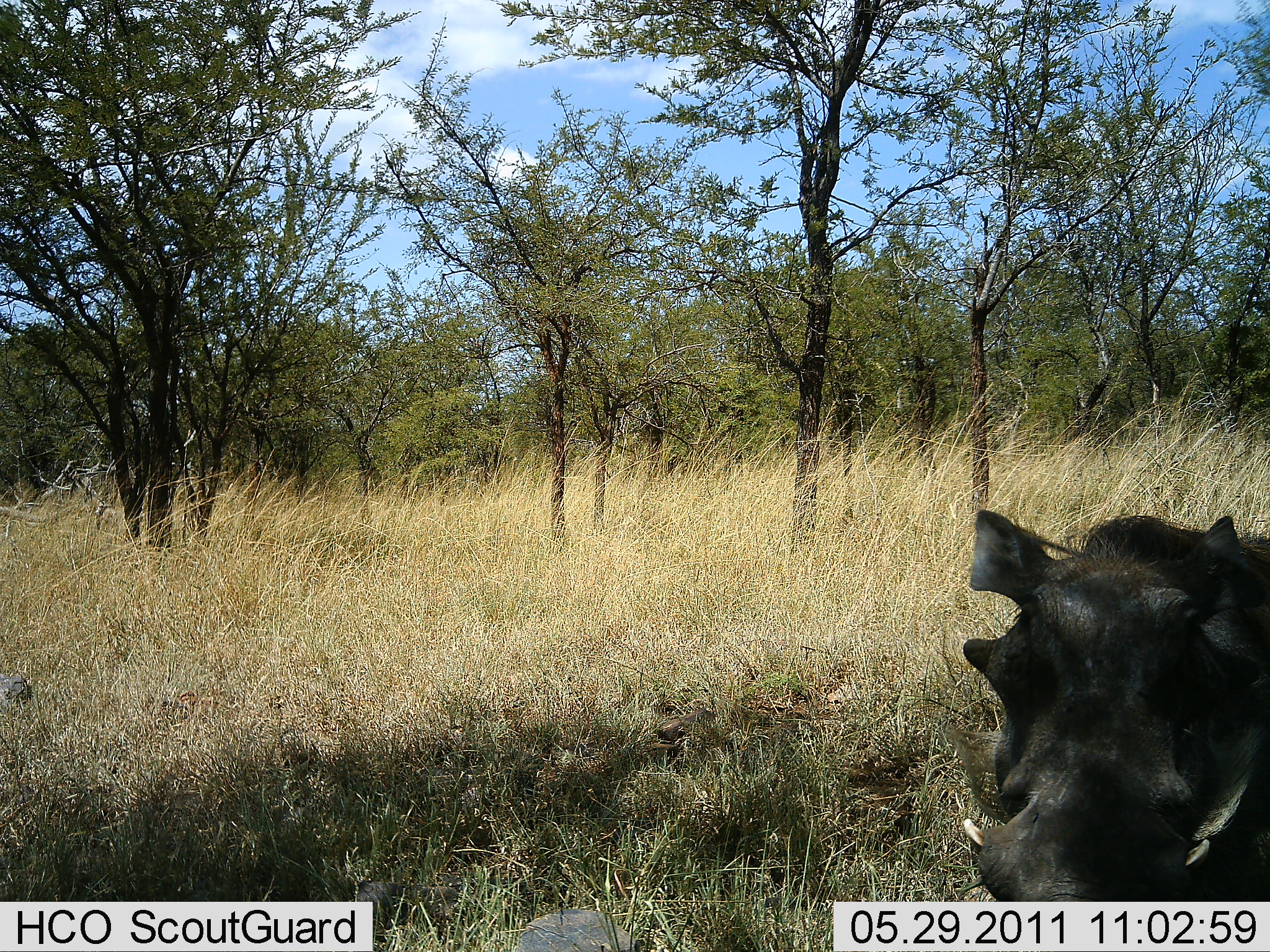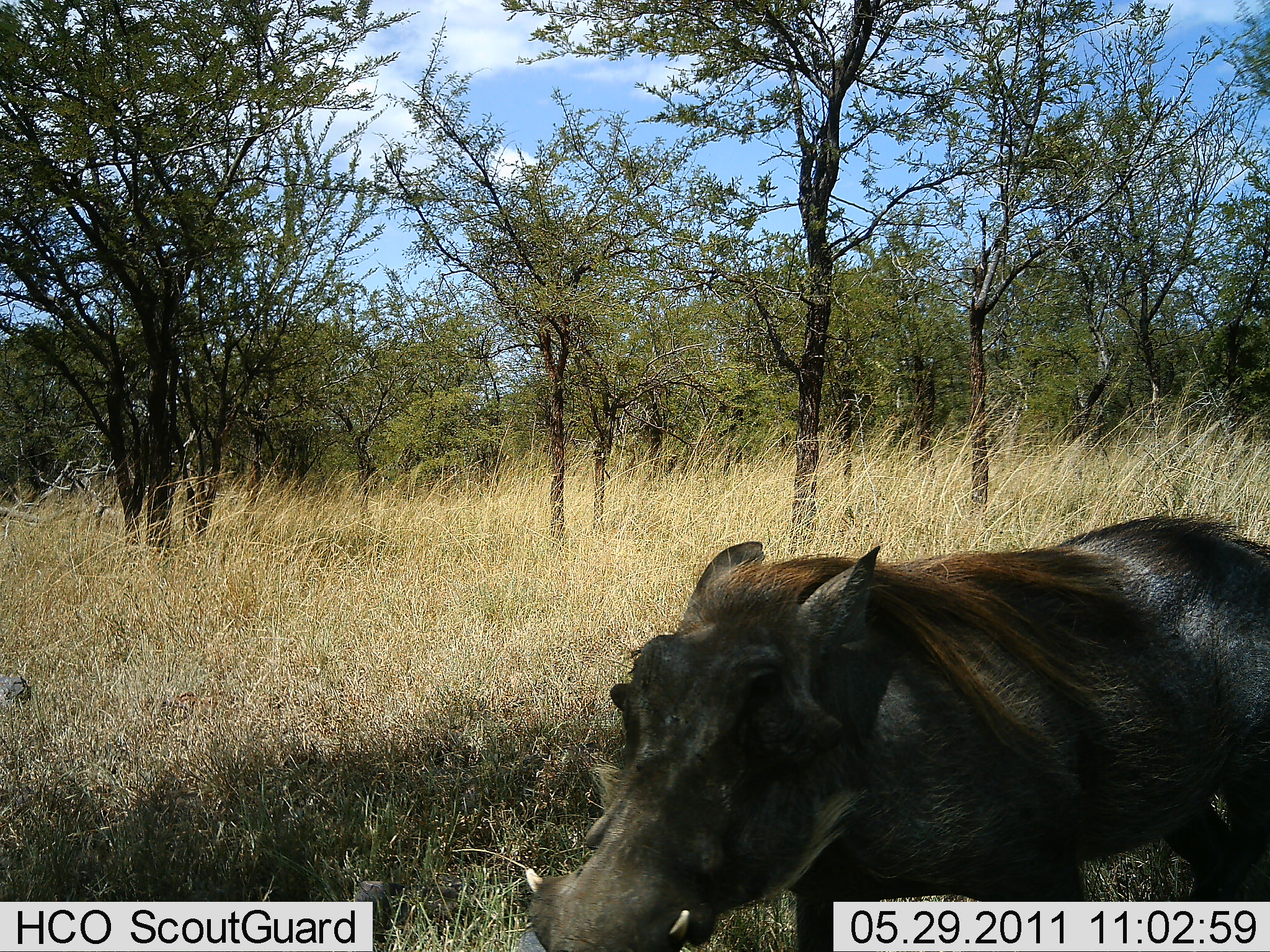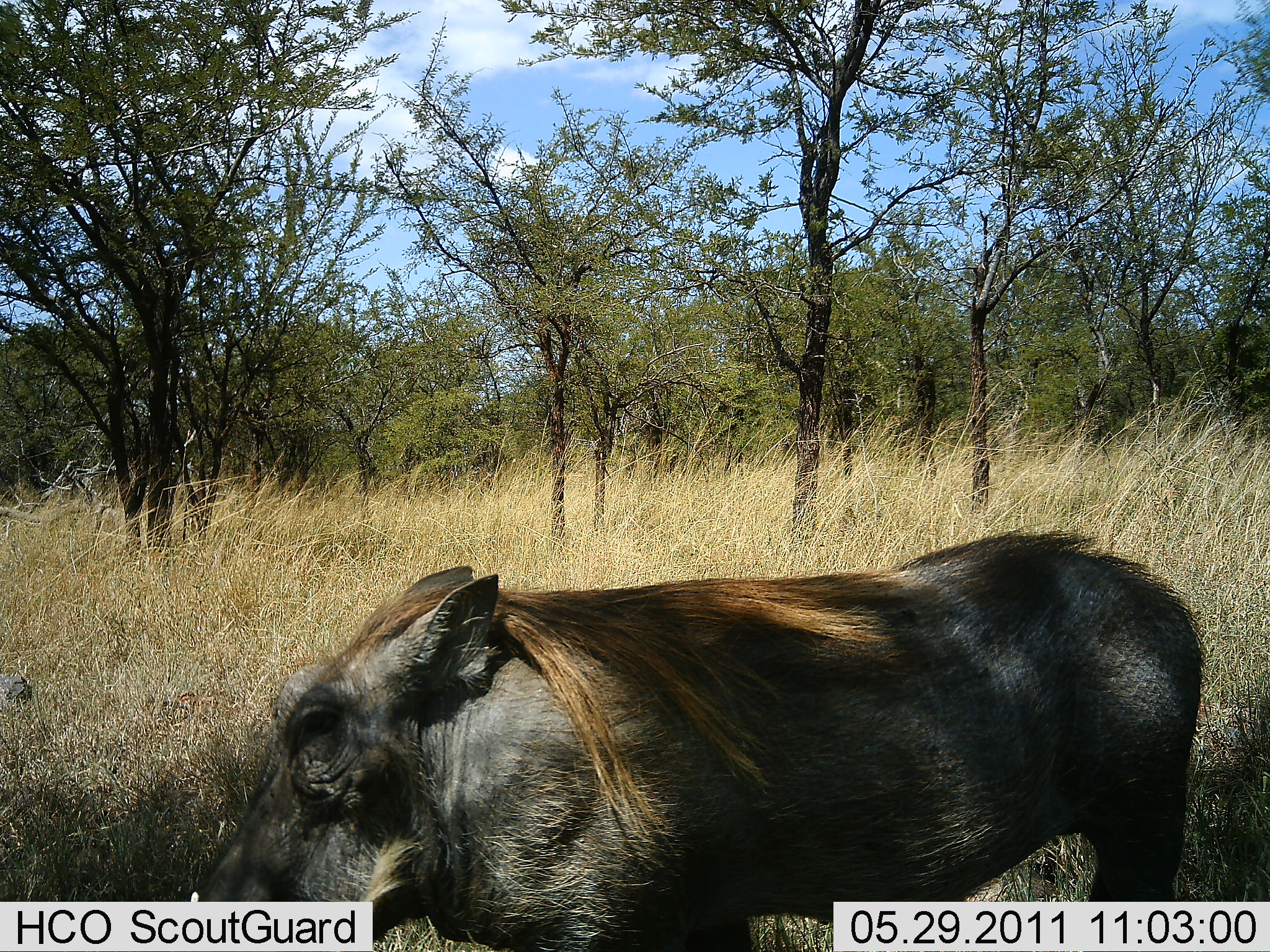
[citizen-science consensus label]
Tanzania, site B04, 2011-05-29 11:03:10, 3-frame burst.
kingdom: Animalia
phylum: Chordata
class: Mammalia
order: Artiodactyla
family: Suidae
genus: Phacochoerus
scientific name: Phacochoerus africanus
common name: warthog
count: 1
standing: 18%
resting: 0%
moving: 82%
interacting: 0%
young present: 0%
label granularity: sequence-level